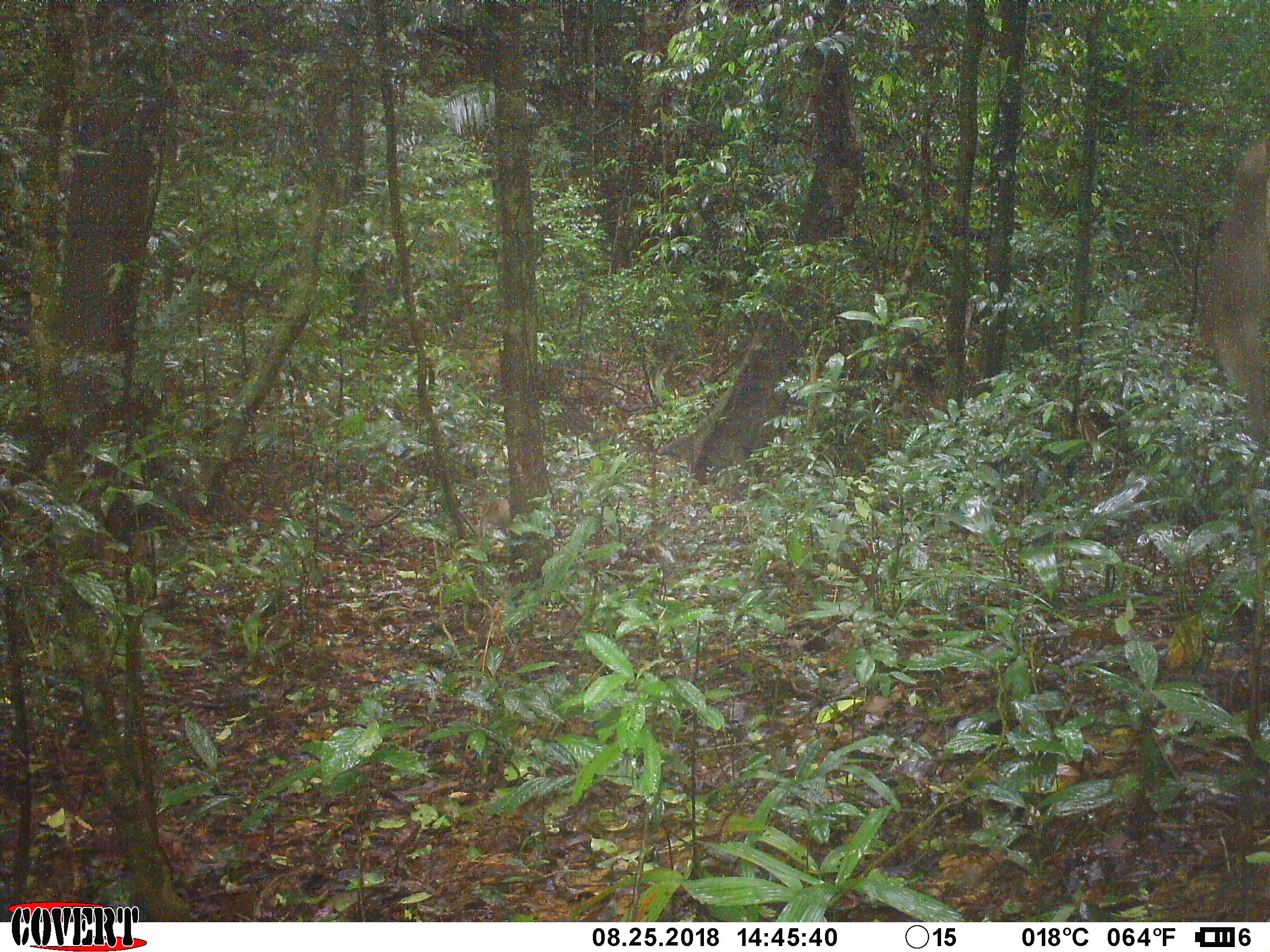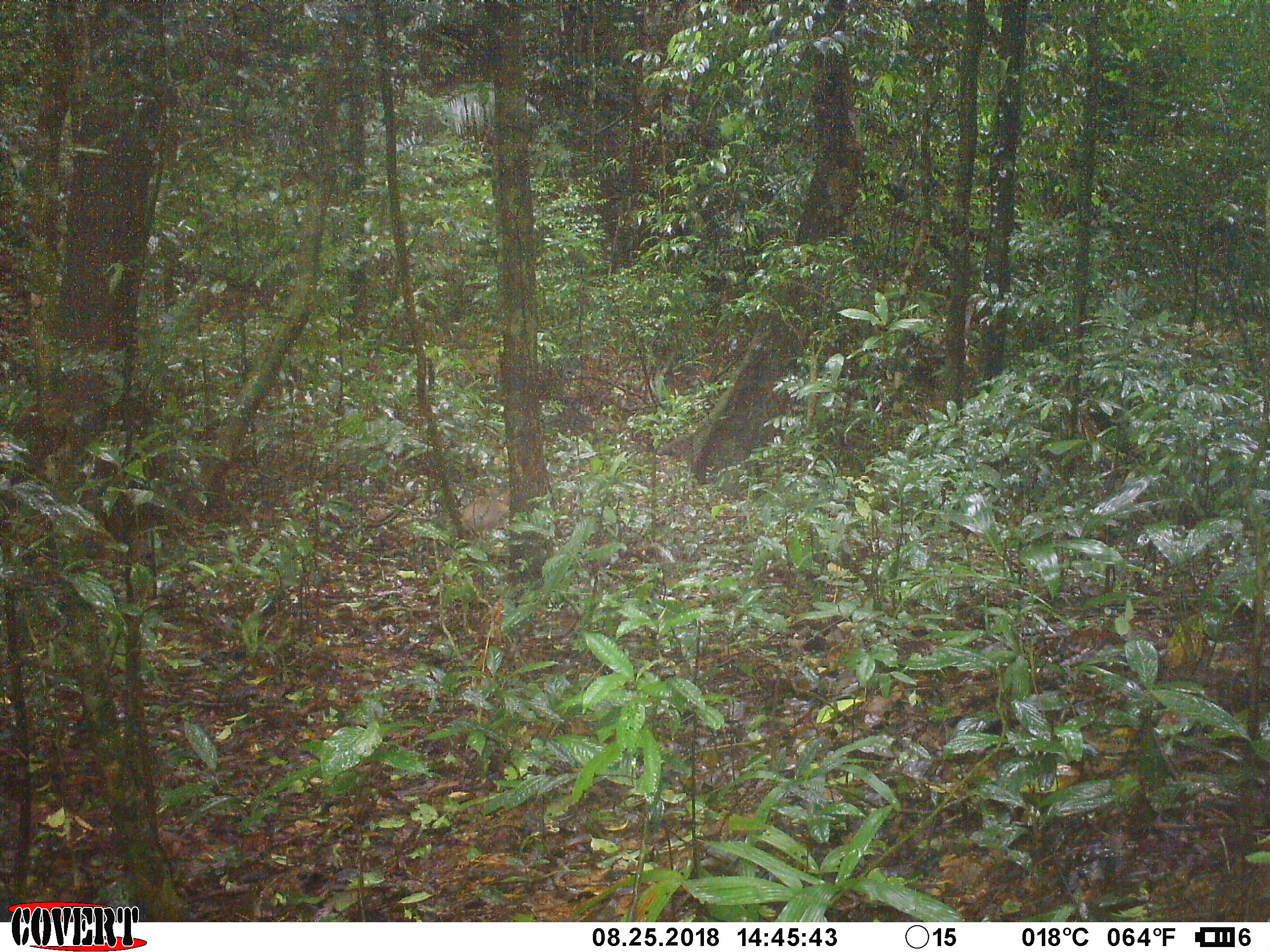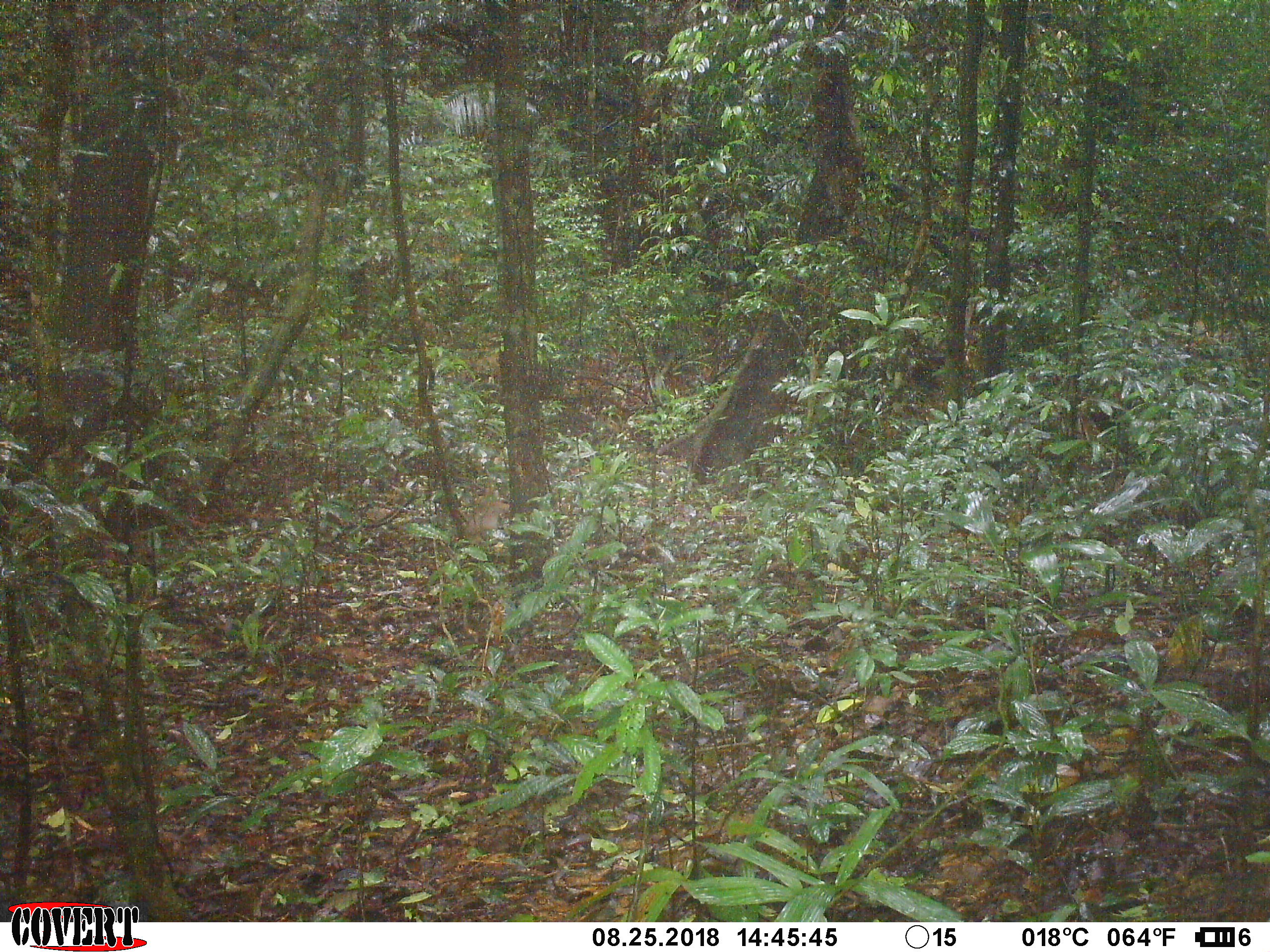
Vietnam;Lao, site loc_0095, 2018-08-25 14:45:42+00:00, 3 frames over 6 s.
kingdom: Animalia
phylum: Chordata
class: Mammalia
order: Primates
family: Cercopithecidae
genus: Macaca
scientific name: Macaca nemestrina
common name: pig-tailed macaque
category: pig tailed macaque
Pig tailed macaque (pig-tailed macaque) (Macaca nemestrina). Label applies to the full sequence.